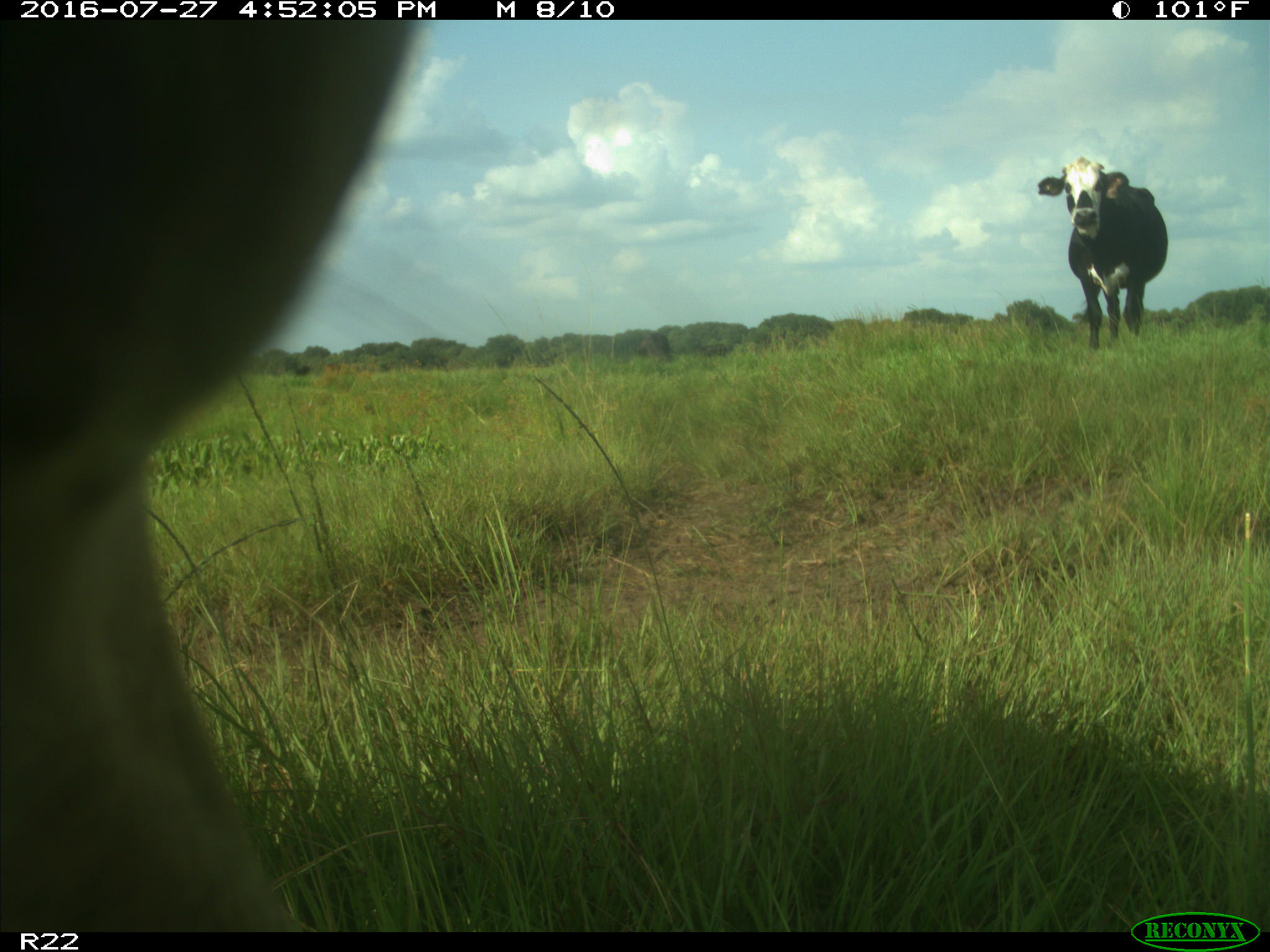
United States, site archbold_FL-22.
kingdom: Animalia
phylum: Chordata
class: Mammalia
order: Artiodactyla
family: Bovidae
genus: Bos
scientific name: Bos taurus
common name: domestic cow